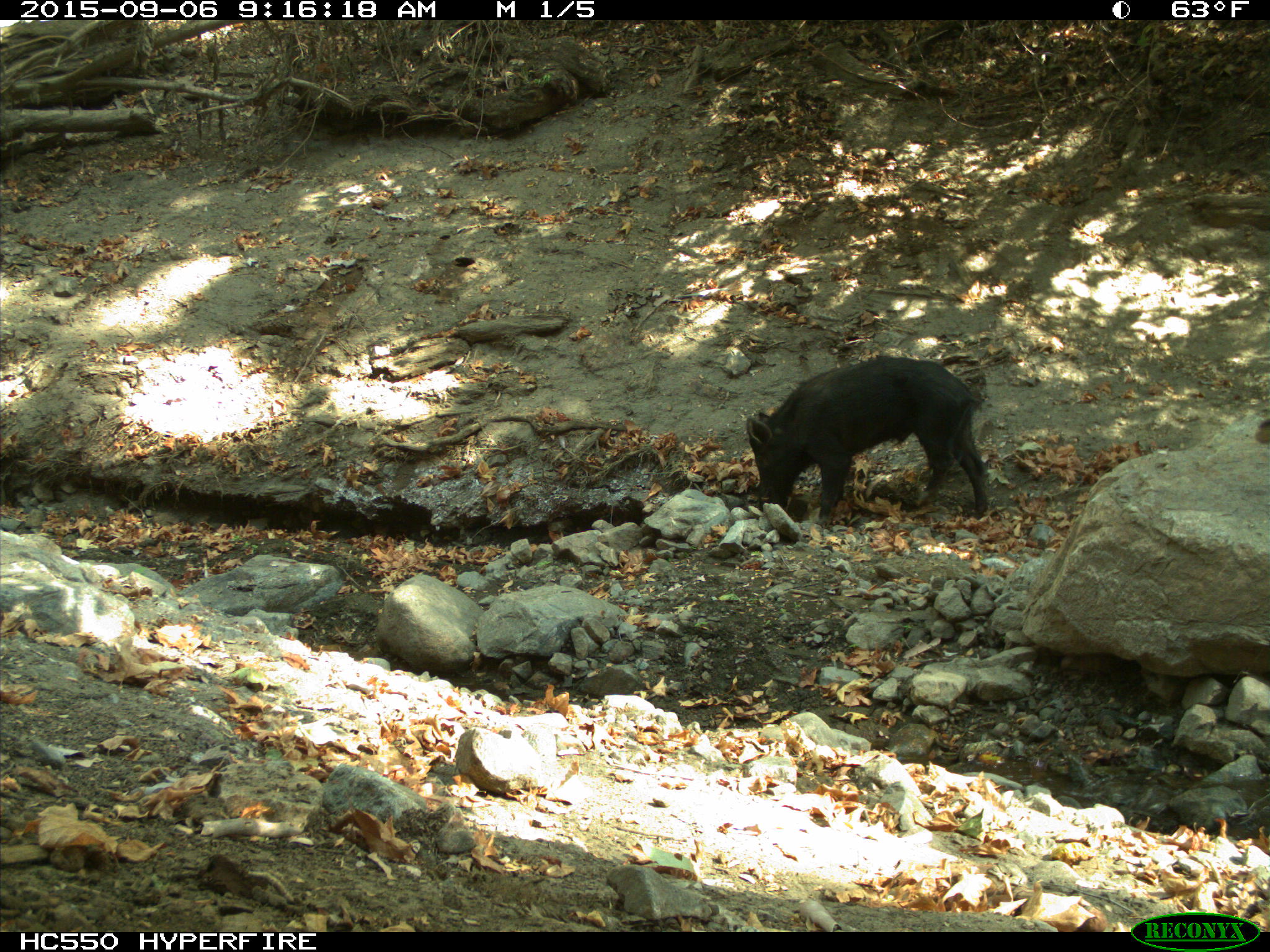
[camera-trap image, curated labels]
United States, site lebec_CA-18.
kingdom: Animalia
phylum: Chordata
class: Mammalia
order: Artiodactyla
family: Suidae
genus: Sus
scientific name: Sus scrofa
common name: wild boar